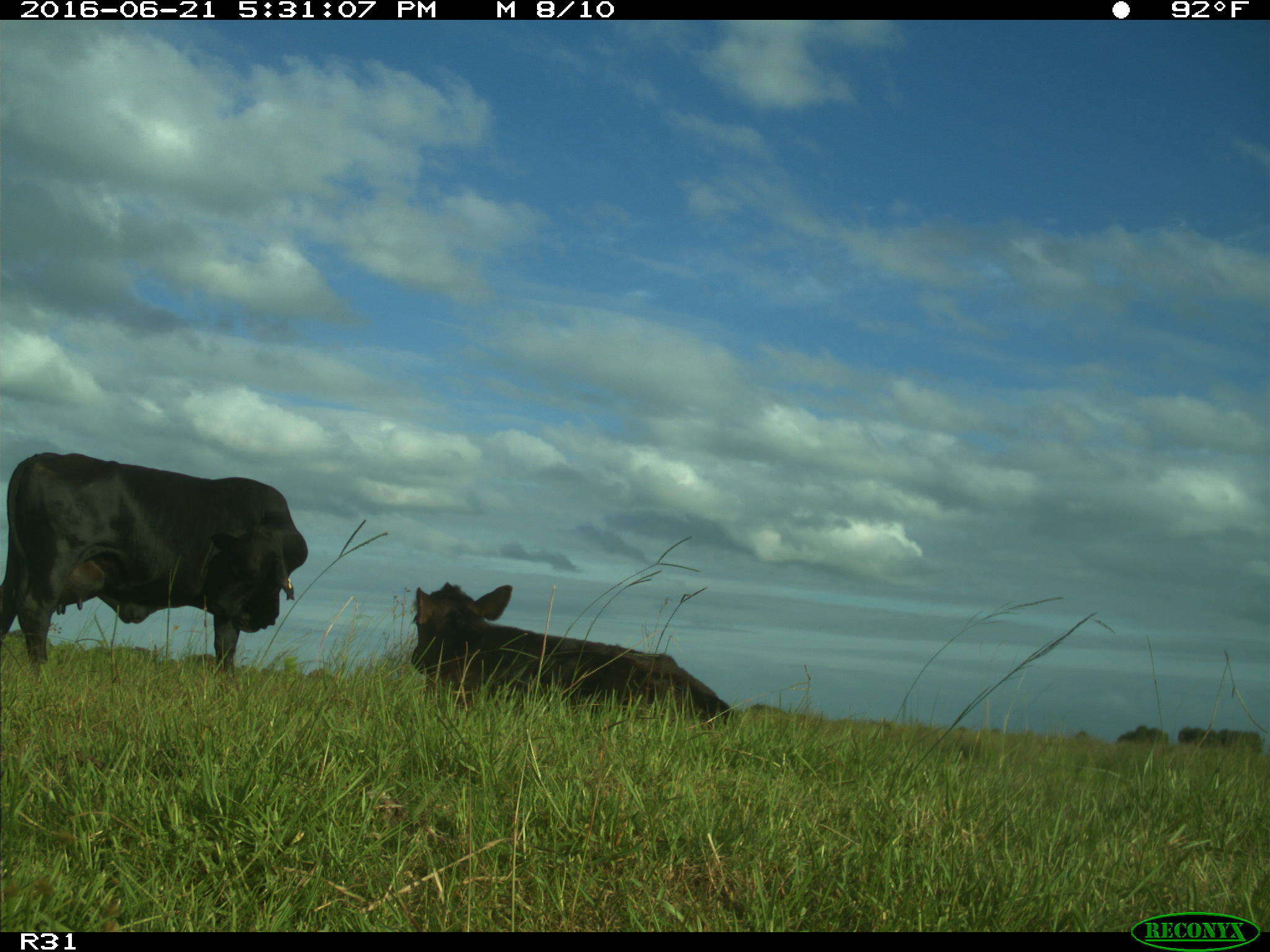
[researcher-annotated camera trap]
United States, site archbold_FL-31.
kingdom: Animalia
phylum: Chordata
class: Mammalia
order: Artiodactyla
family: Bovidae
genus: Bos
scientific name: Bos taurus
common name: domestic cow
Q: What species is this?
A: Bos taurus (domestic cow).